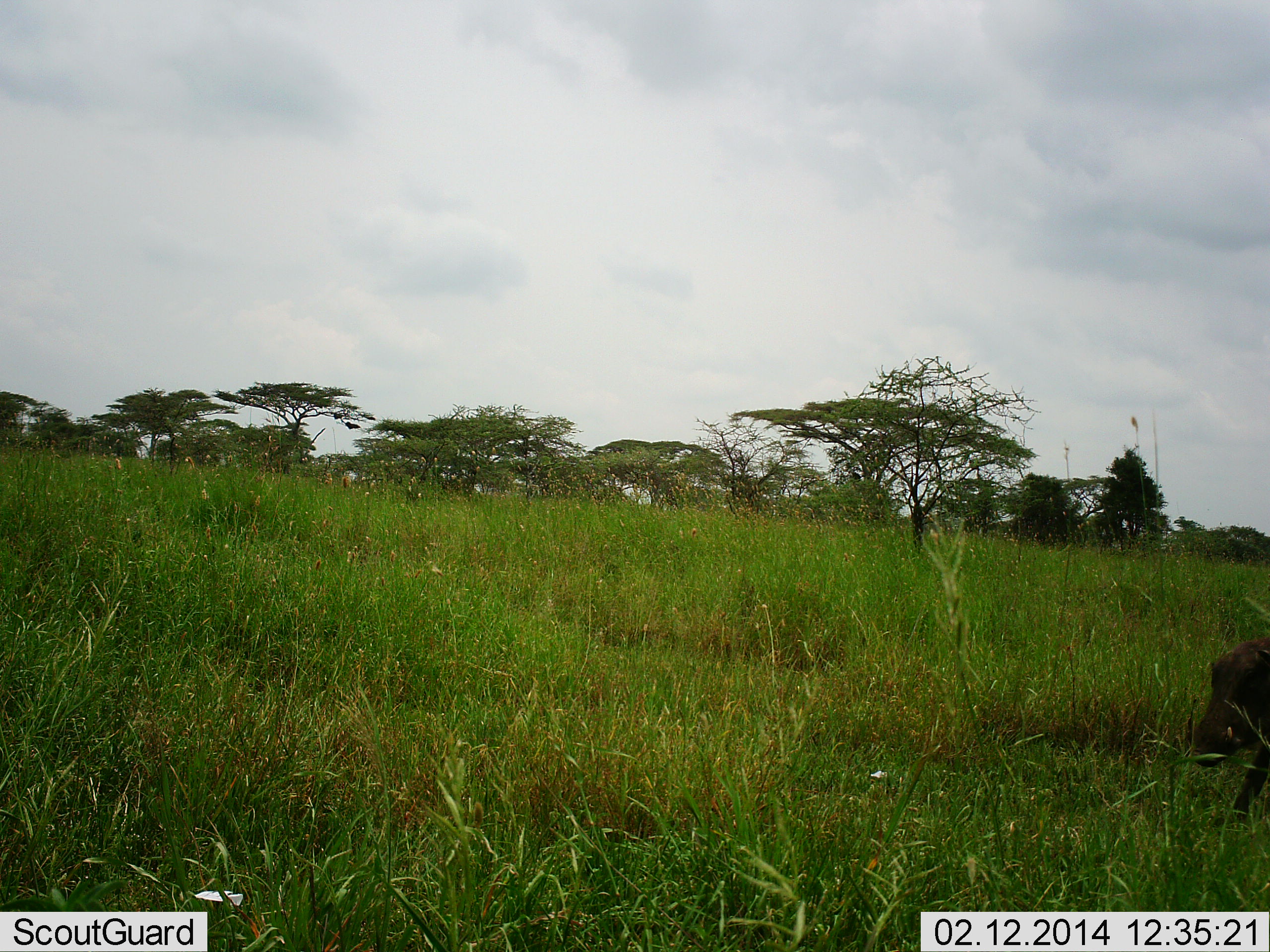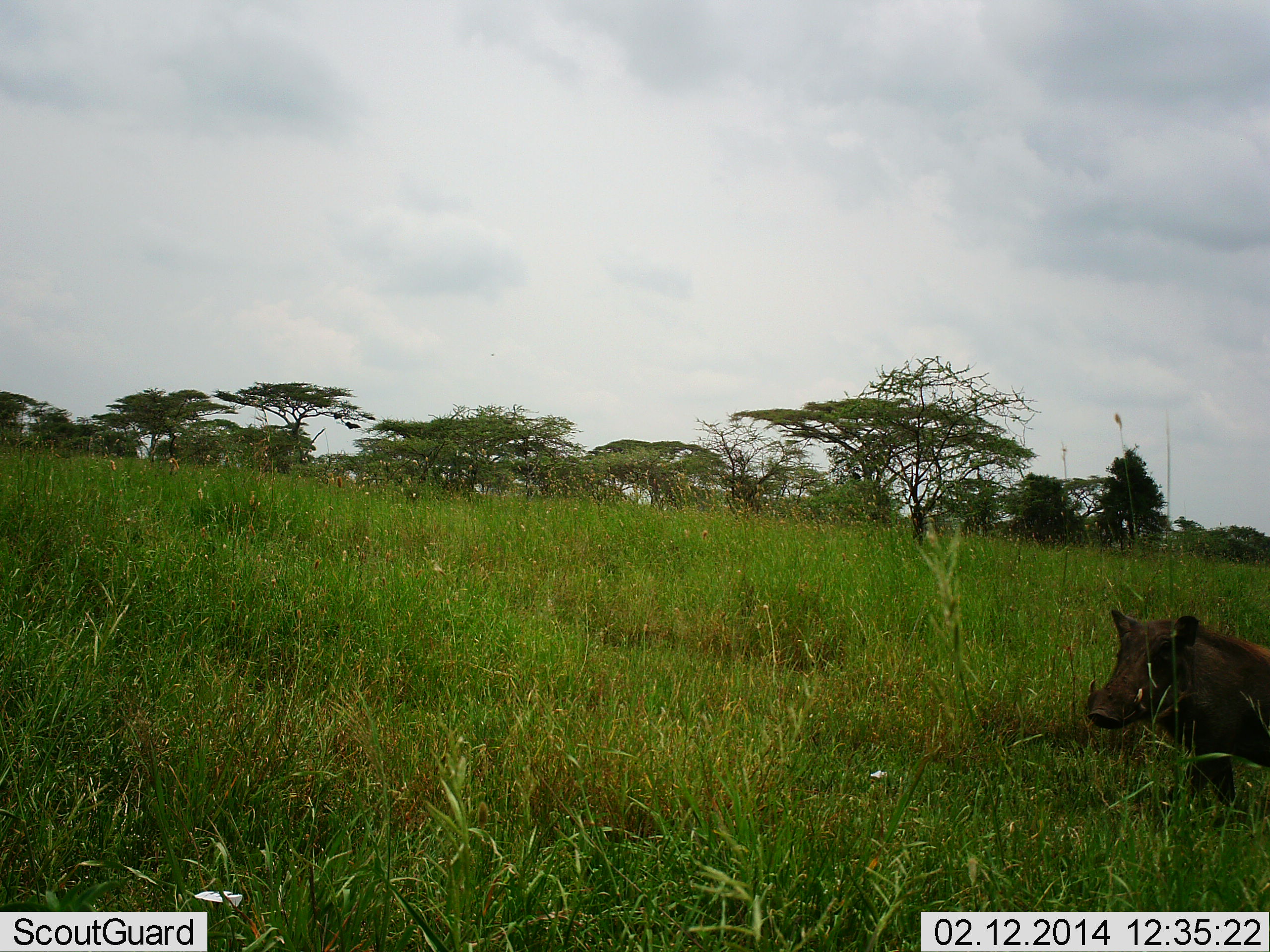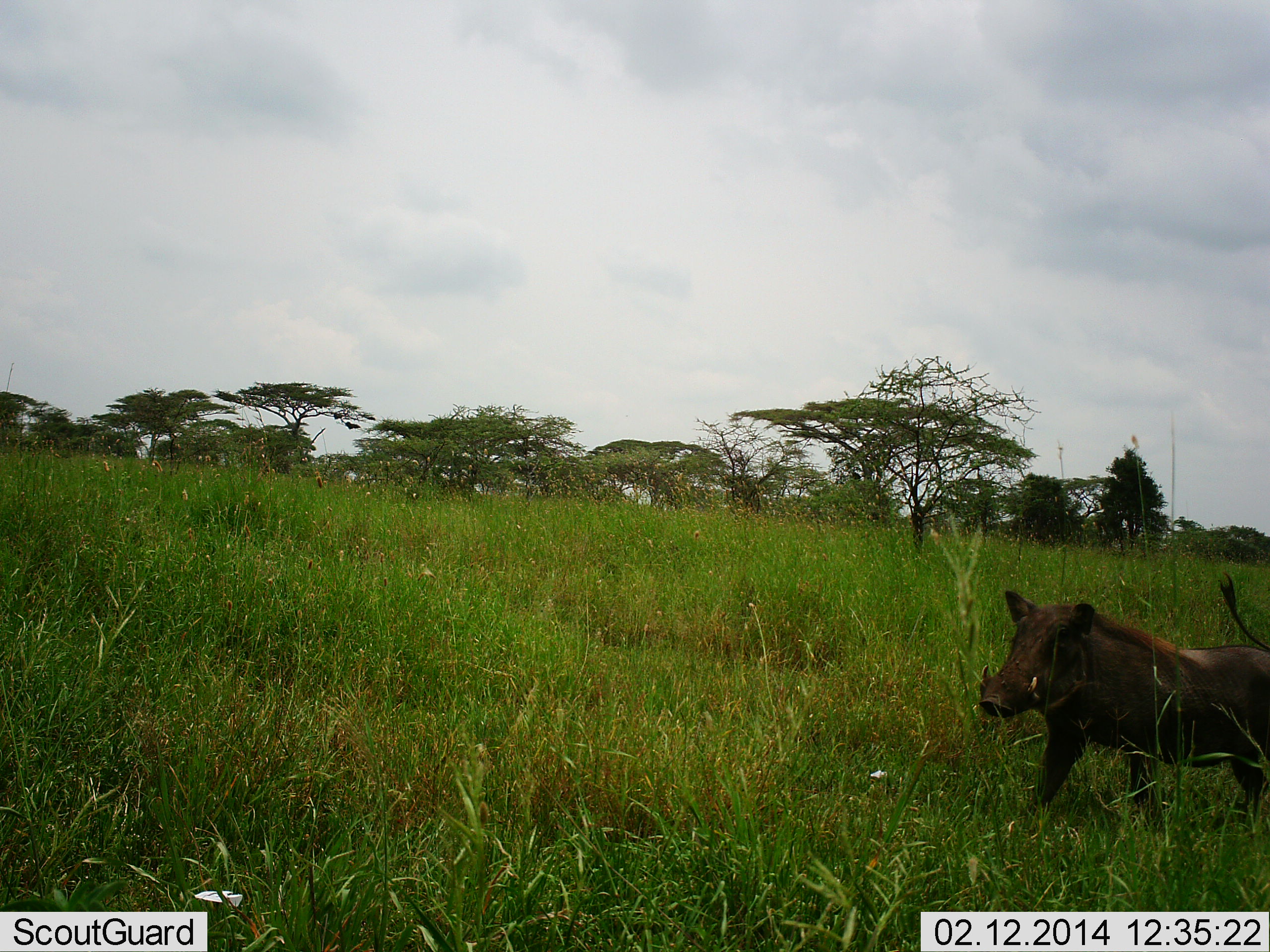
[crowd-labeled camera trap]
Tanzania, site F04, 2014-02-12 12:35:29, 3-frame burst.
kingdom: Animalia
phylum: Chordata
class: Mammalia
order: Artiodactyla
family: Suidae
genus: Phacochoerus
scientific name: Phacochoerus africanus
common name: warthog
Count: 1.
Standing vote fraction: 10%.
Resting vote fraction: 0%.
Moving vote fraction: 90%.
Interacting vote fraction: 0%.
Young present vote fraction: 0%.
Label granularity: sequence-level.